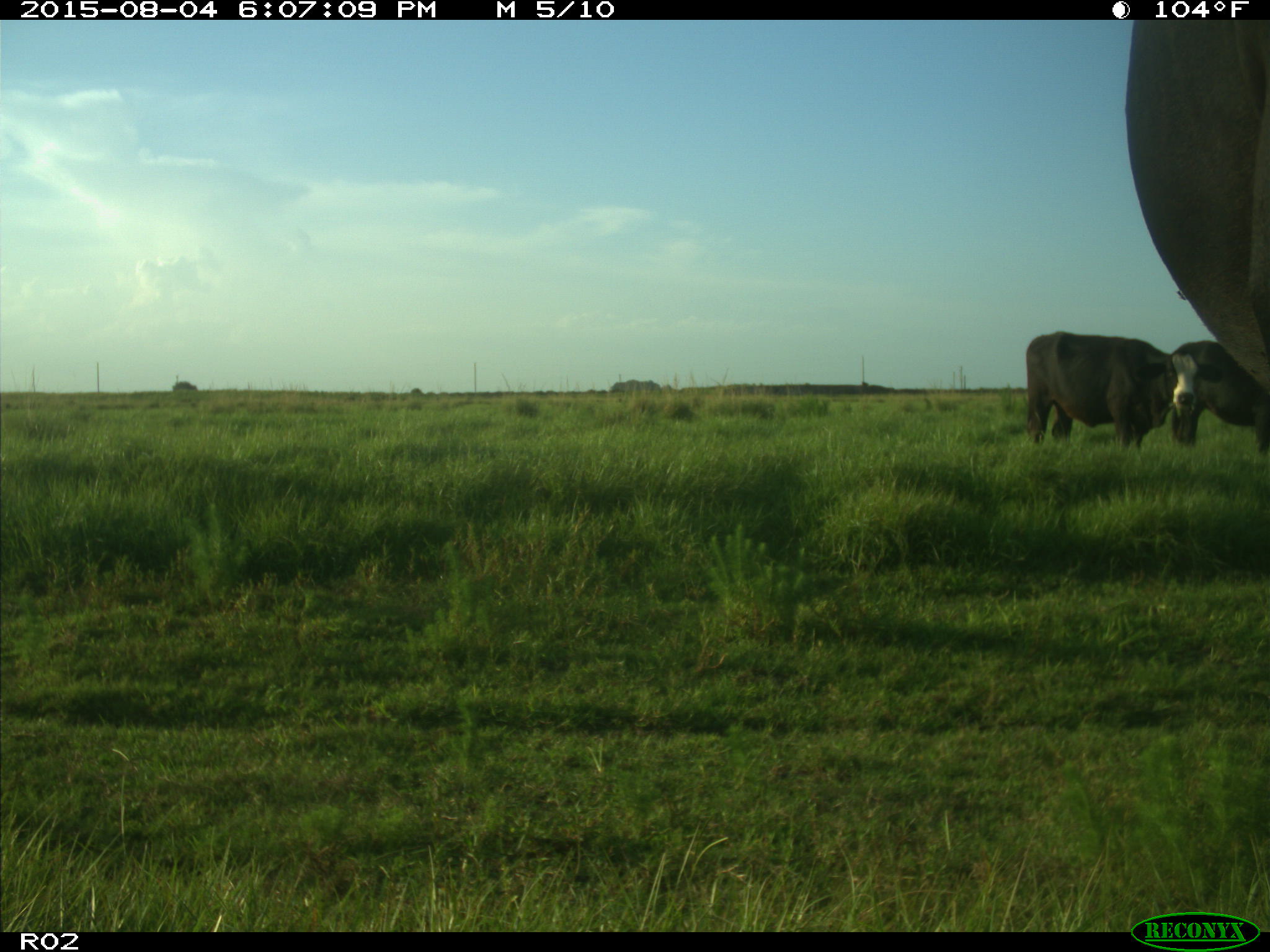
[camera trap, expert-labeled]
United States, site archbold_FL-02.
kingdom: Animalia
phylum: Chordata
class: Mammalia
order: Artiodactyla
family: Bovidae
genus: Bos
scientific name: Bos taurus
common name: domestic cow